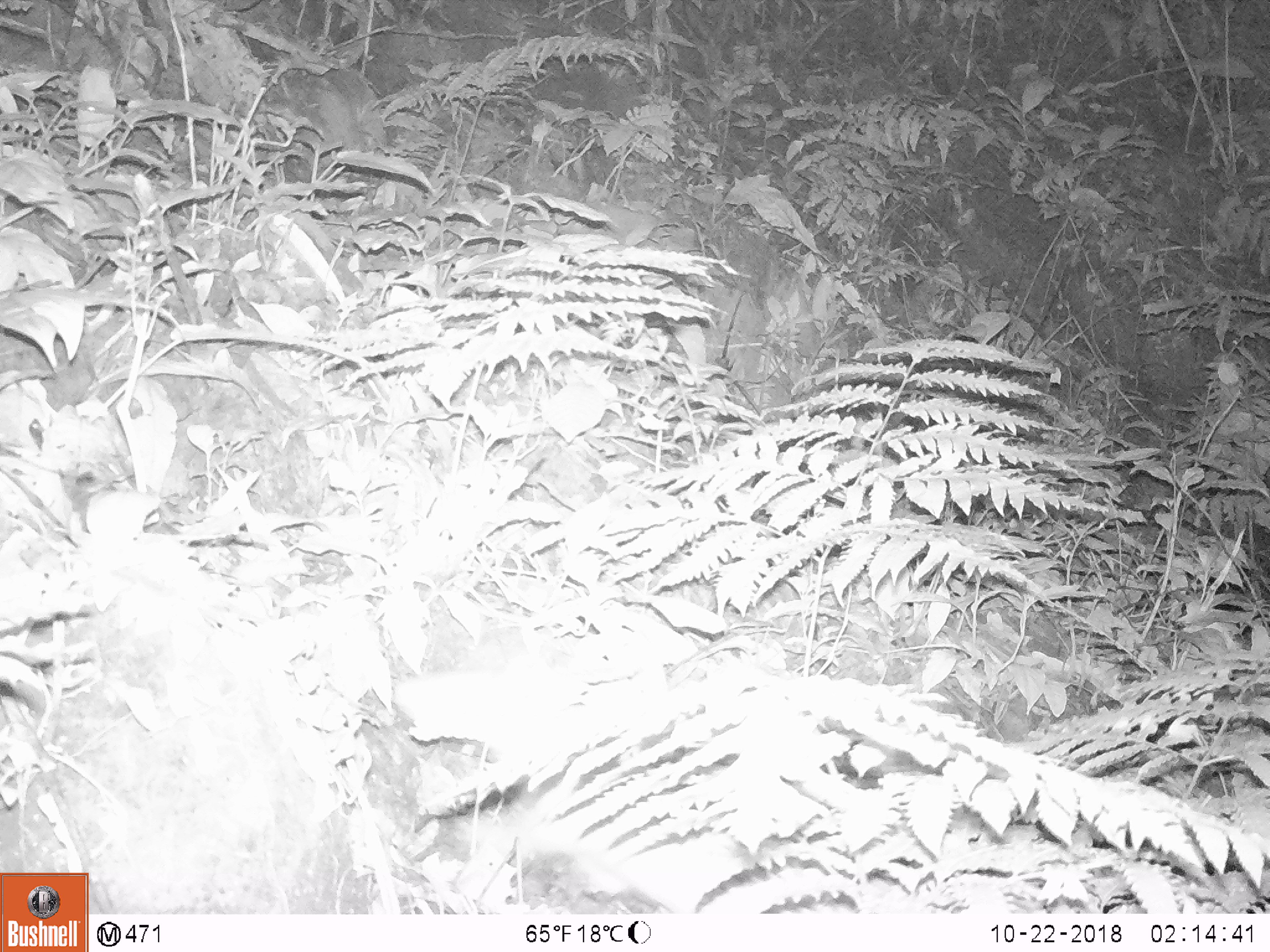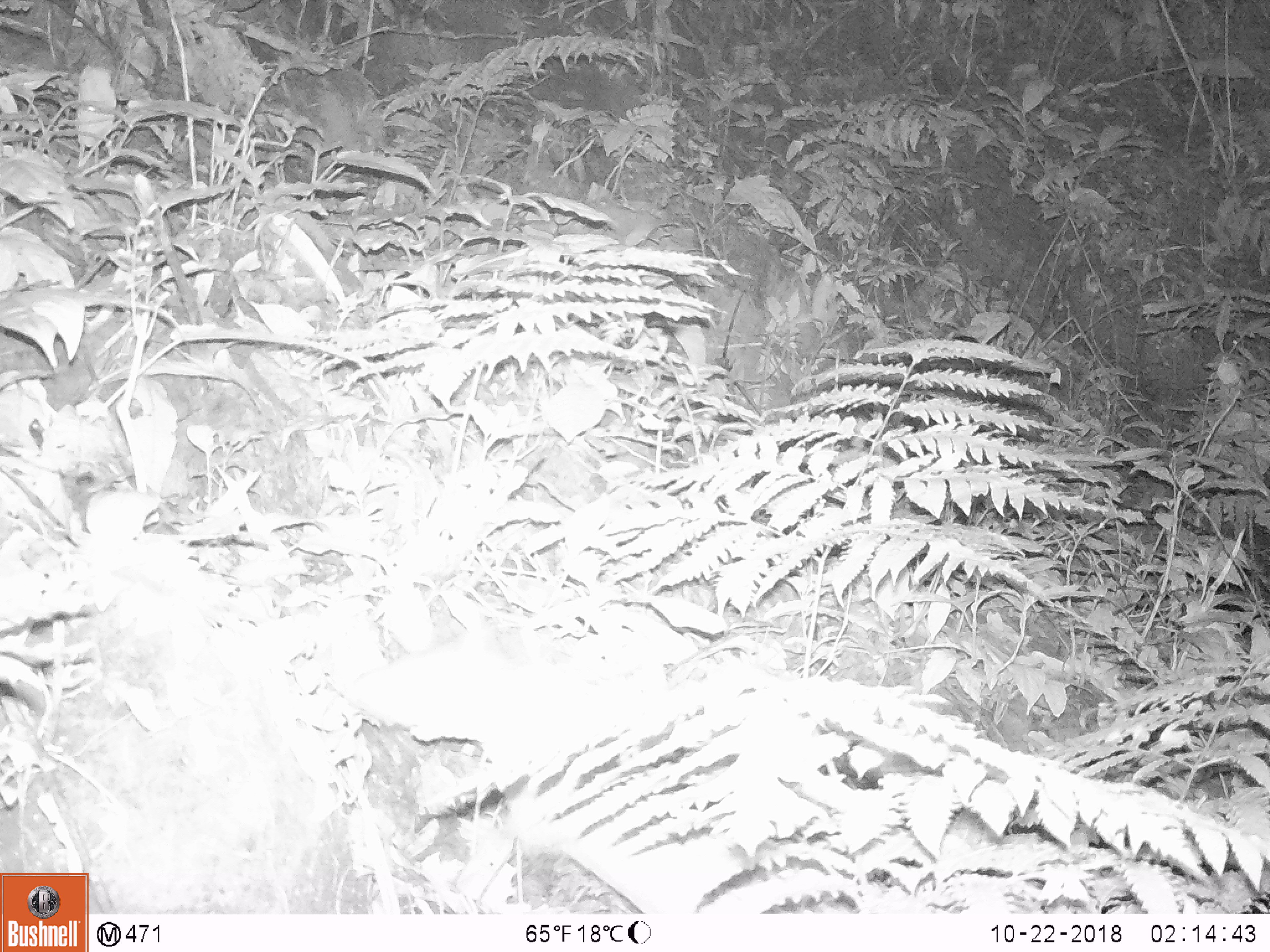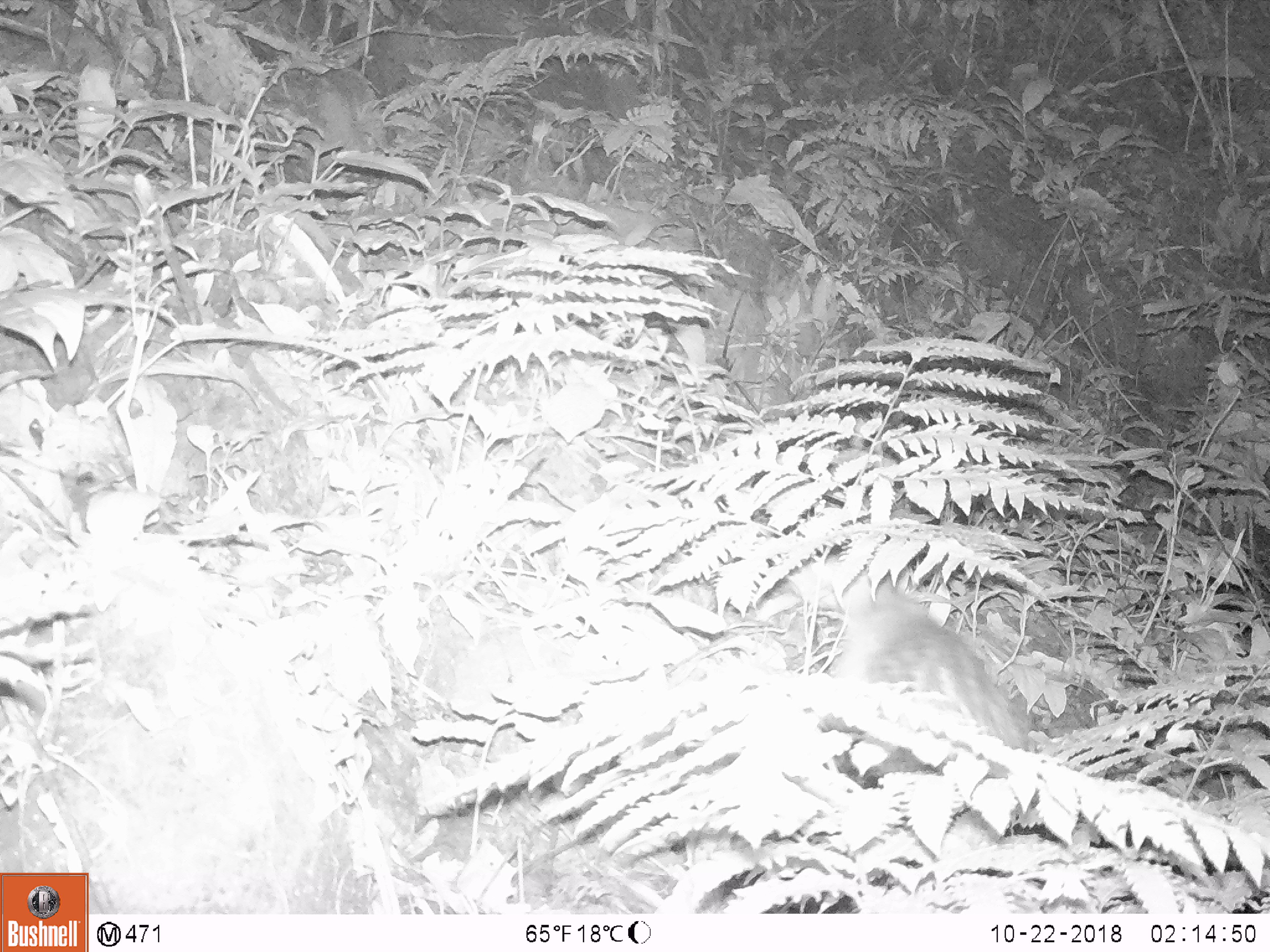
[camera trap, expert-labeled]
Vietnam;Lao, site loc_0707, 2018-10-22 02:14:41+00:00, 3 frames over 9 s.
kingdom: Animalia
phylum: Chordata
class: Mammalia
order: Rodentia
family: Hystricidae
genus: Atherurus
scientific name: Atherurus macrourus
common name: asiatic brush-tailed porcupine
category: asiatic brush tailed porcupine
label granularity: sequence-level